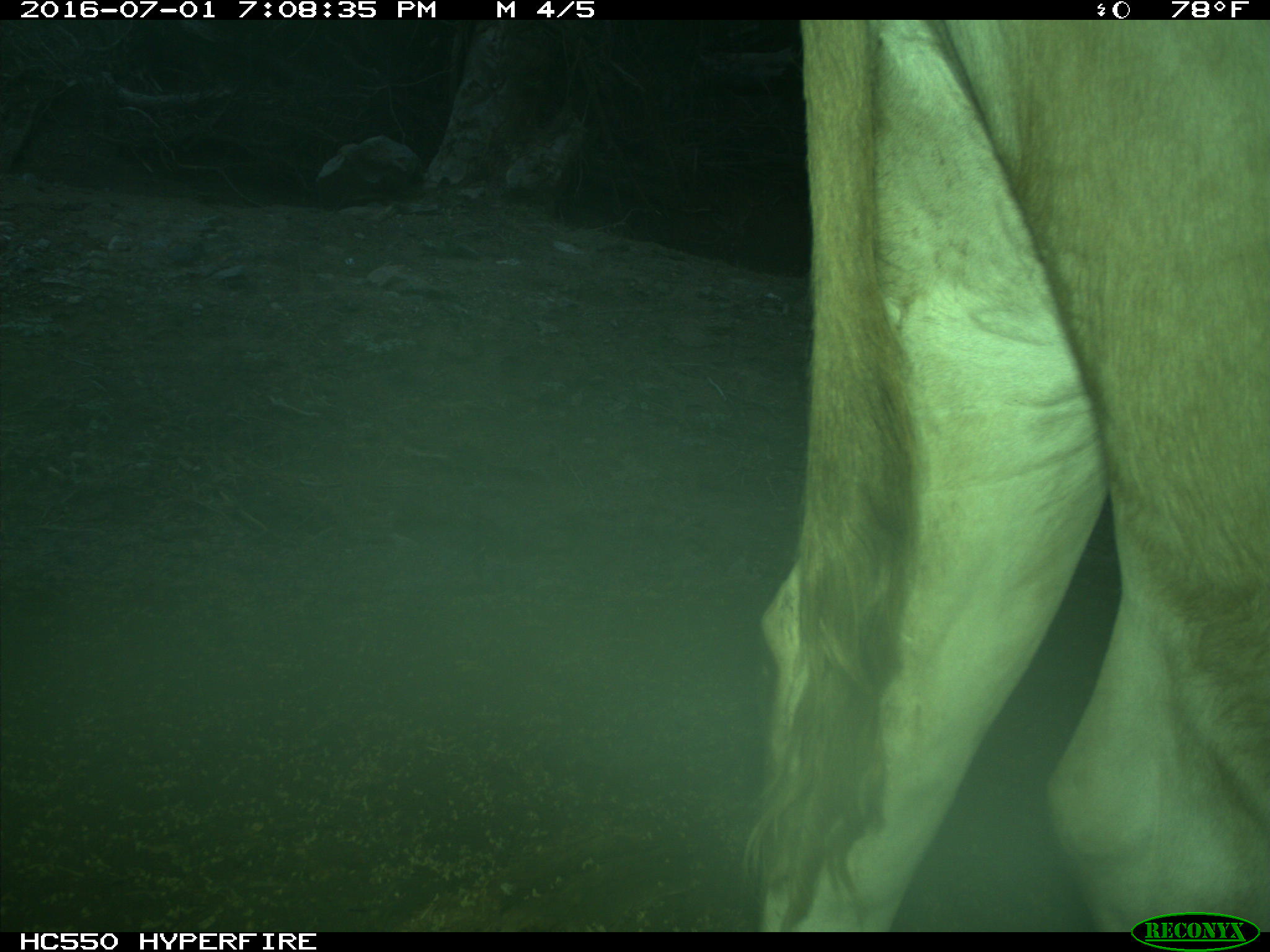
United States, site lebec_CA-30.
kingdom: Animalia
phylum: Chordata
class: Mammalia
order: Artiodactyla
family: Bovidae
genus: Bos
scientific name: Bos taurus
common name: domestic cow